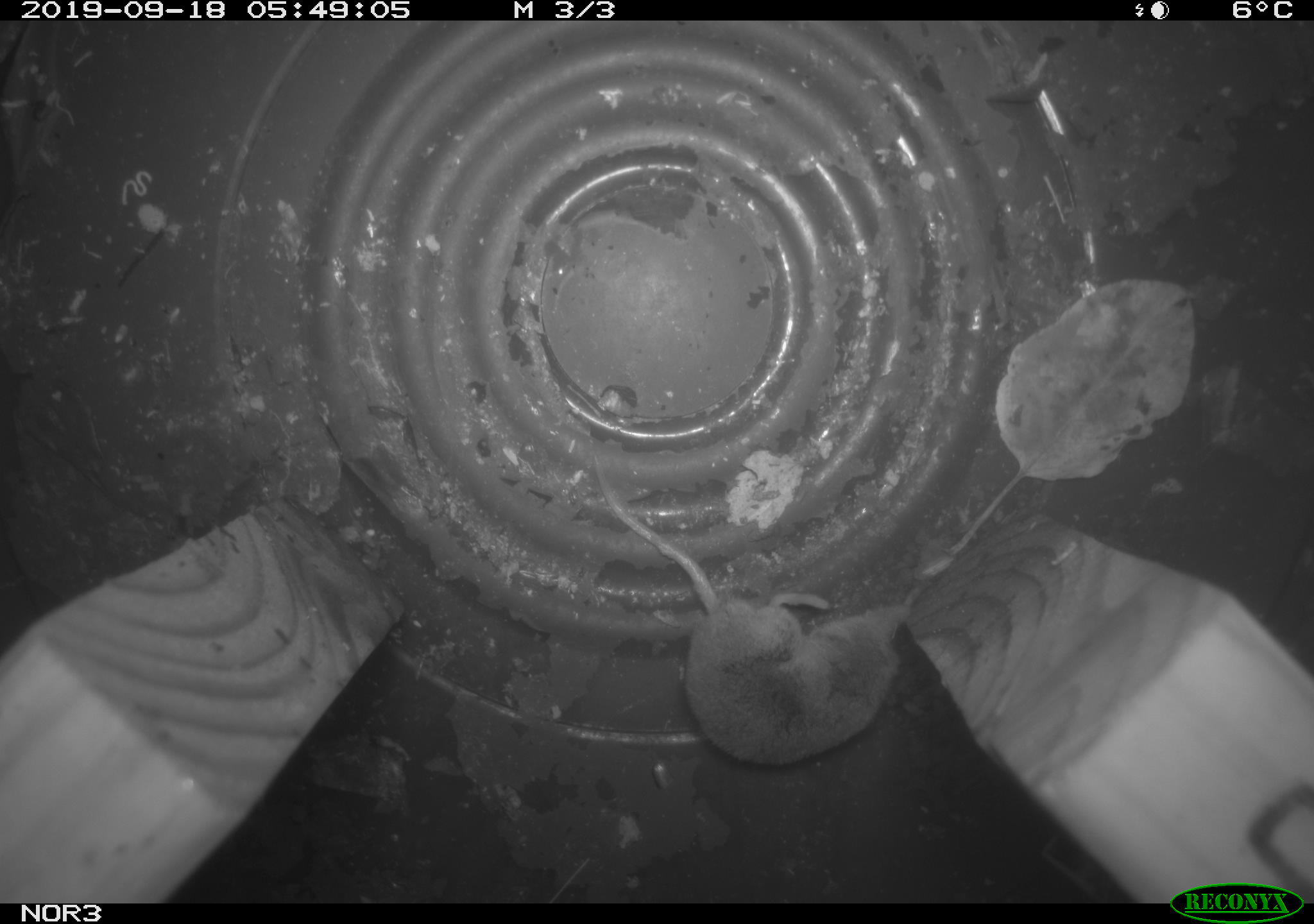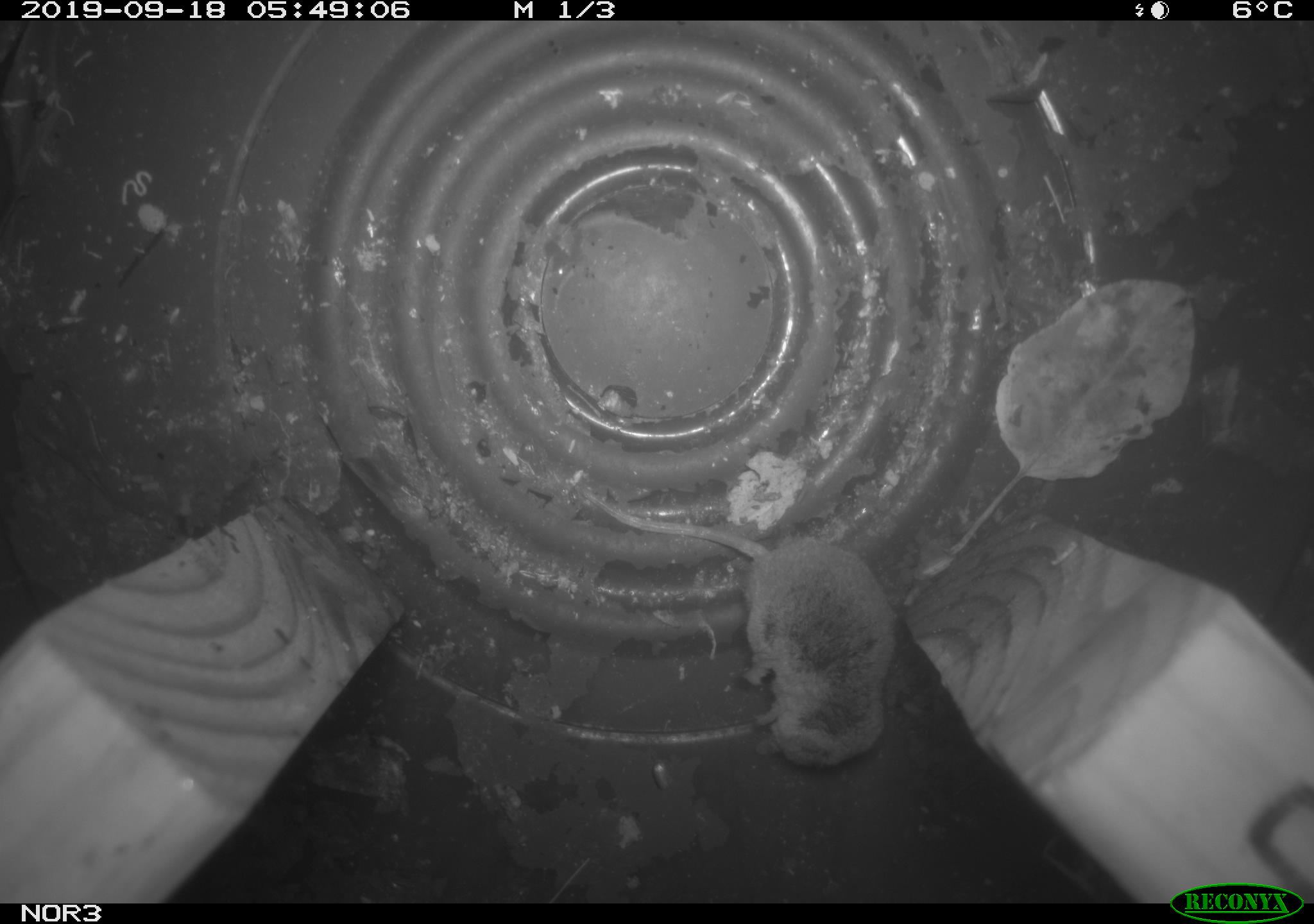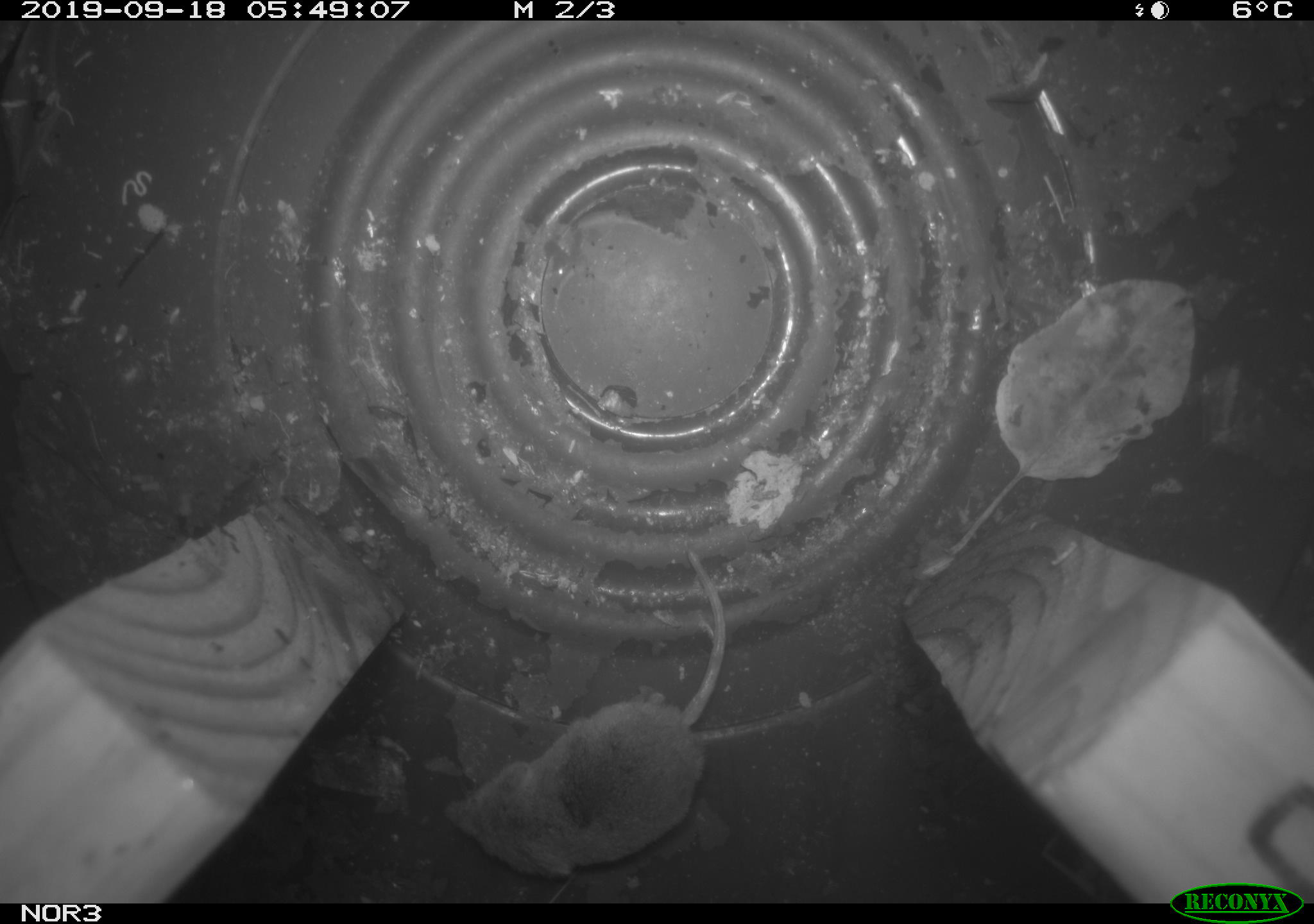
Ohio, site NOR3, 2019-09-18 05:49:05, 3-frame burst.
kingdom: Animalia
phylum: Chordata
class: Mammalia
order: Eulipotyphla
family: Soricidae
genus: Sorex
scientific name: Sorex cinereus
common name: masked shrew